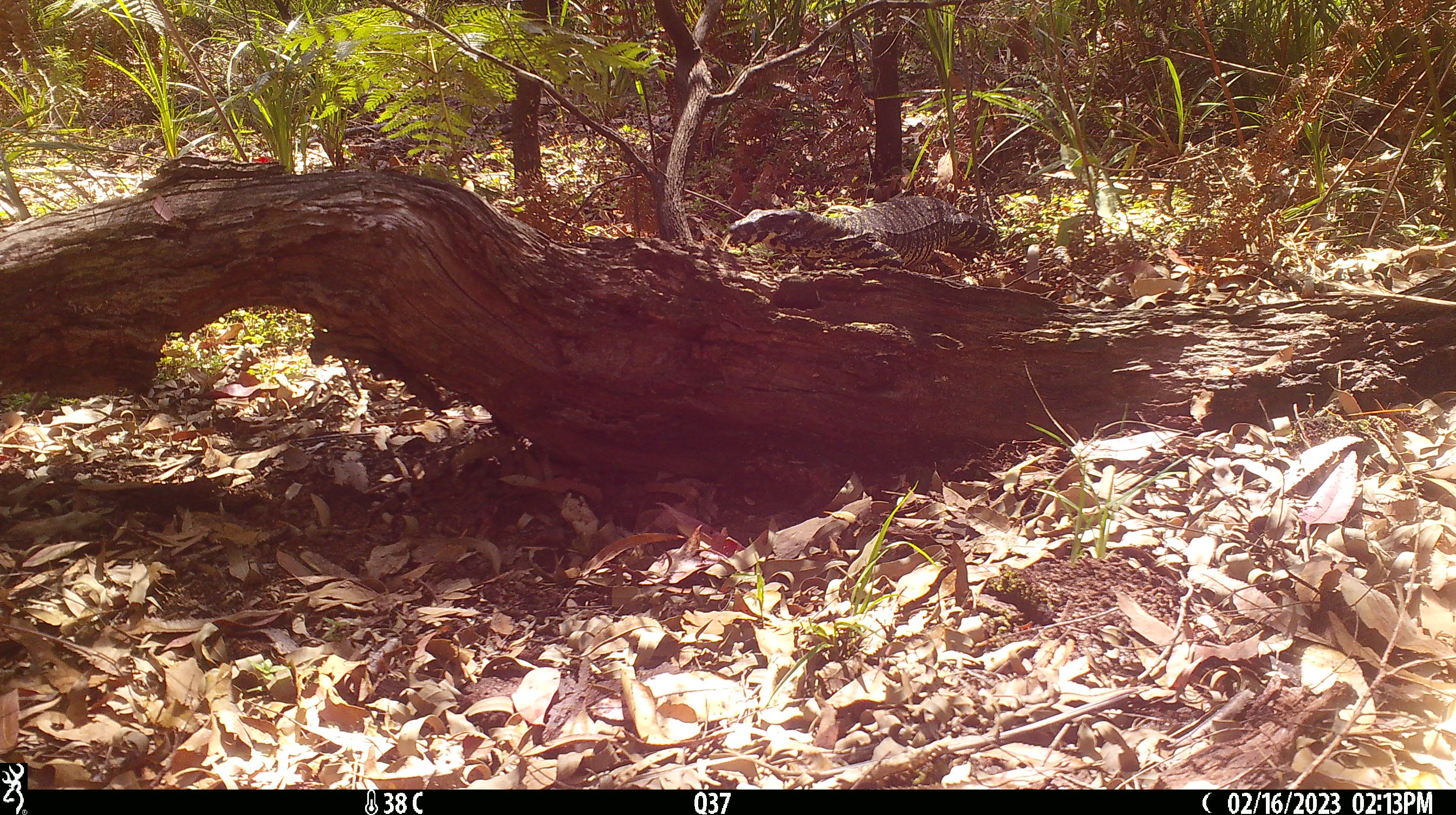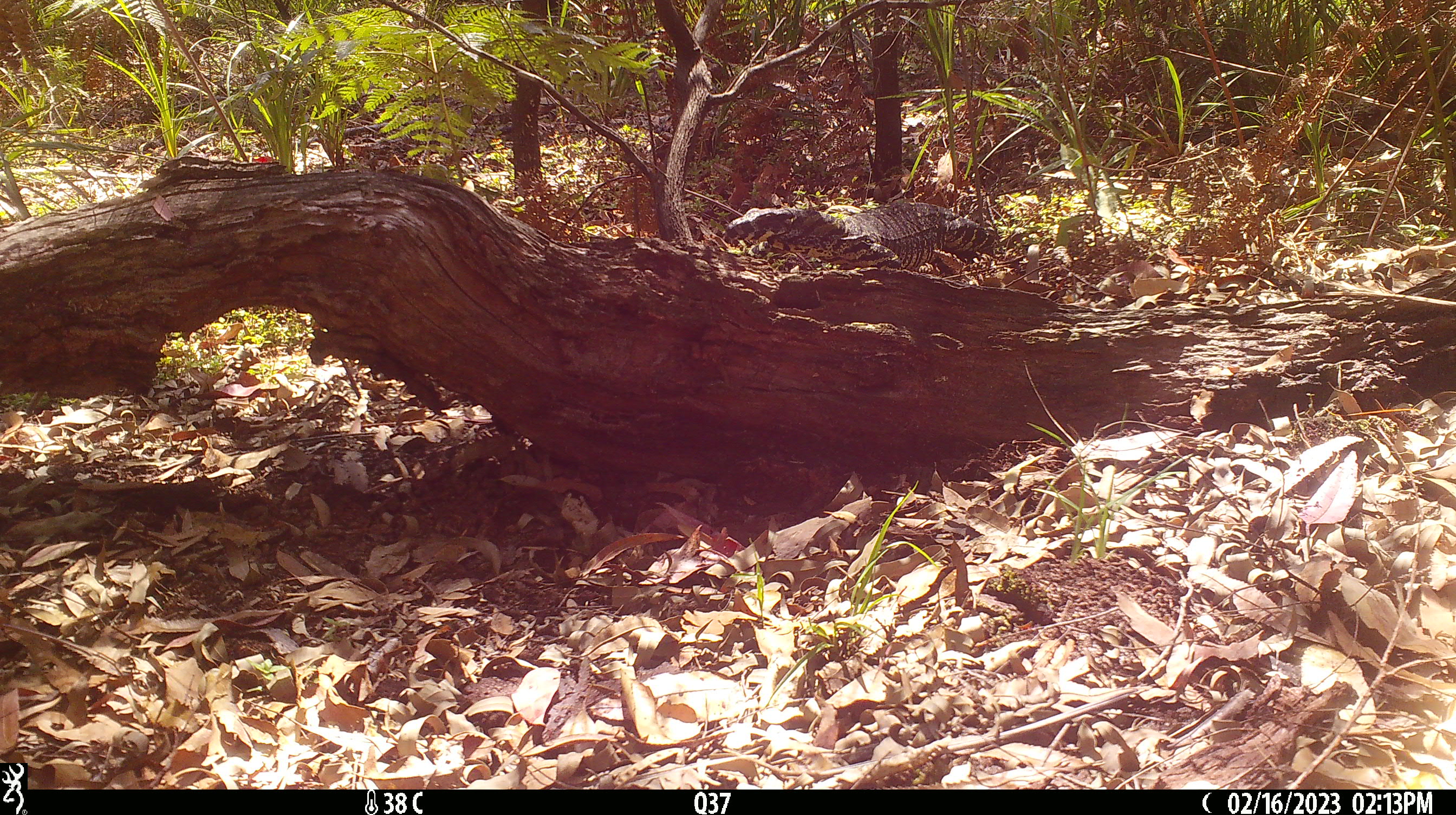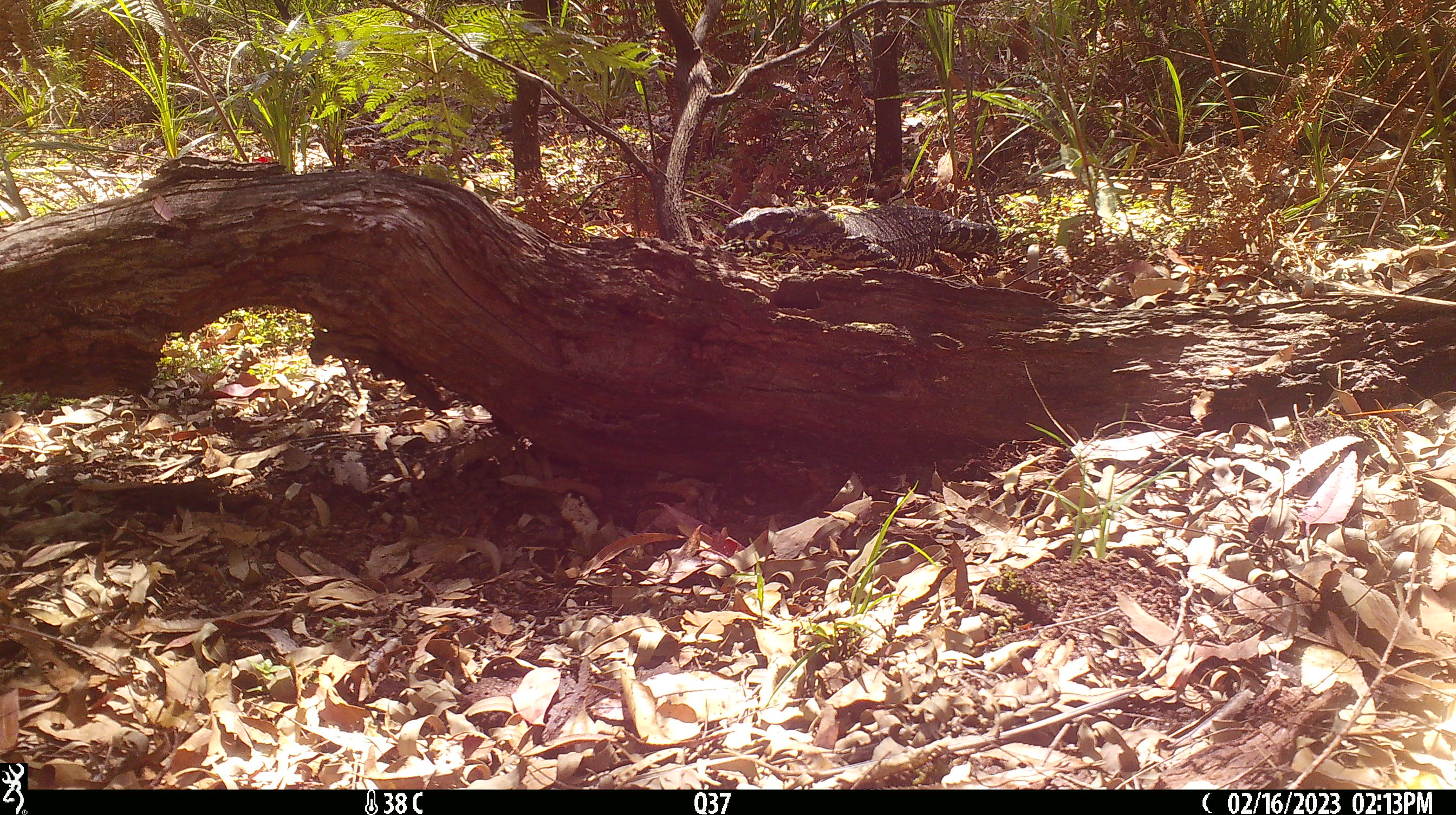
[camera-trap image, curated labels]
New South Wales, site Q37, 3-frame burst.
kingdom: Animalia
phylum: Chordata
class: Reptilia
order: Squamata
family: Varanidae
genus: Varanus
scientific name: Varanus varius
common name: lace monitor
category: goanna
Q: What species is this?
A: Goanna (lace monitor) (Varanus varius).